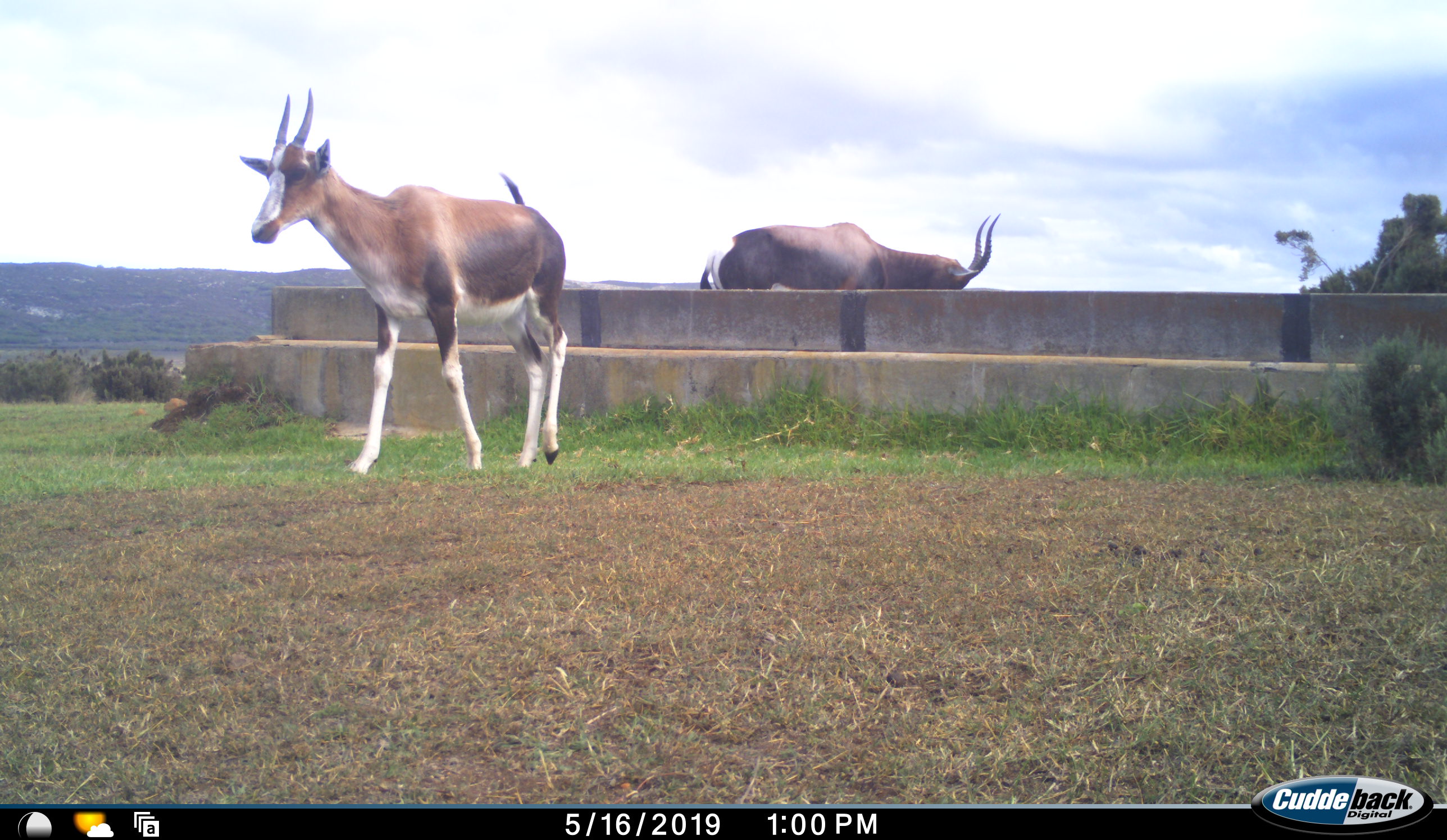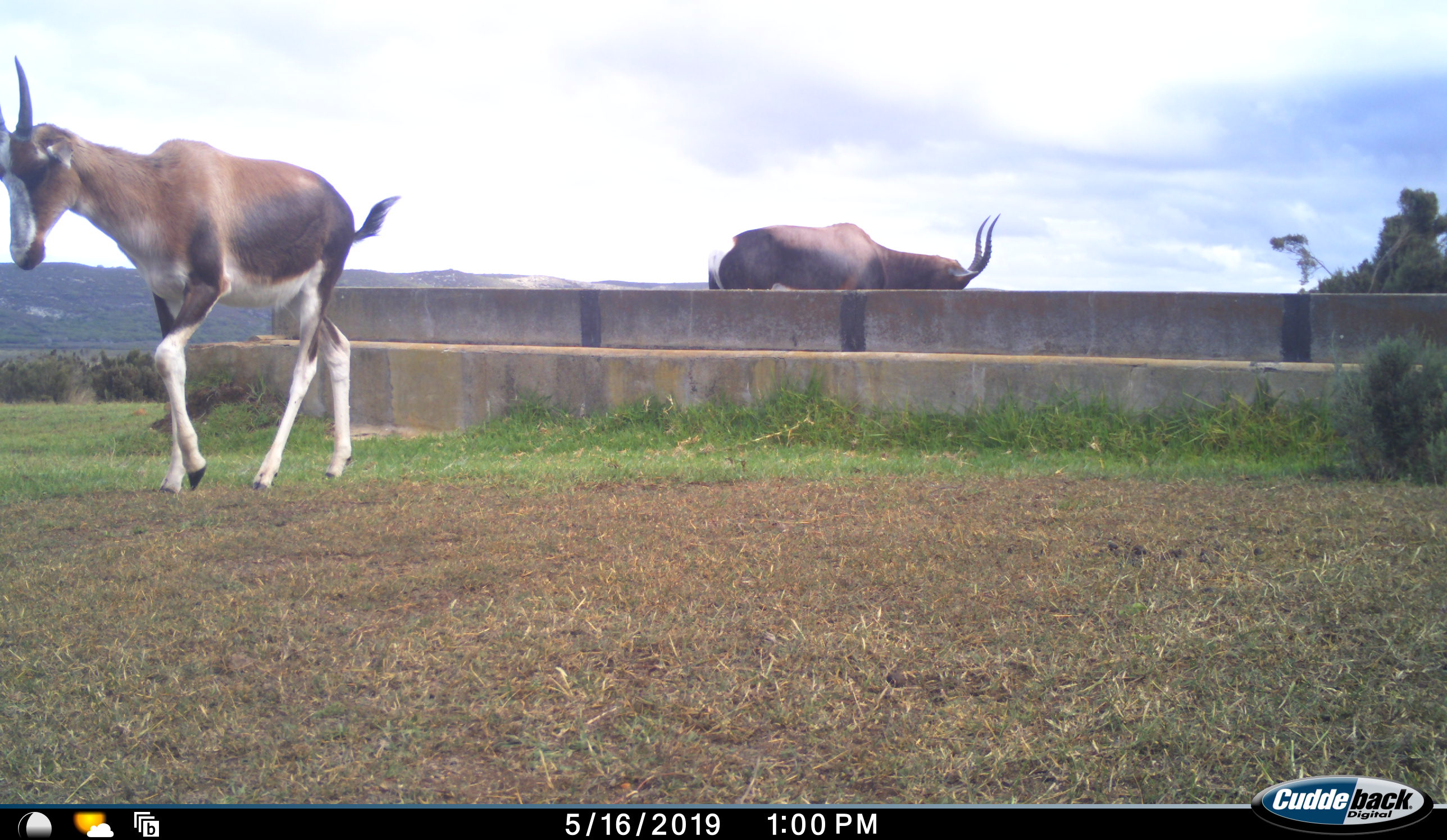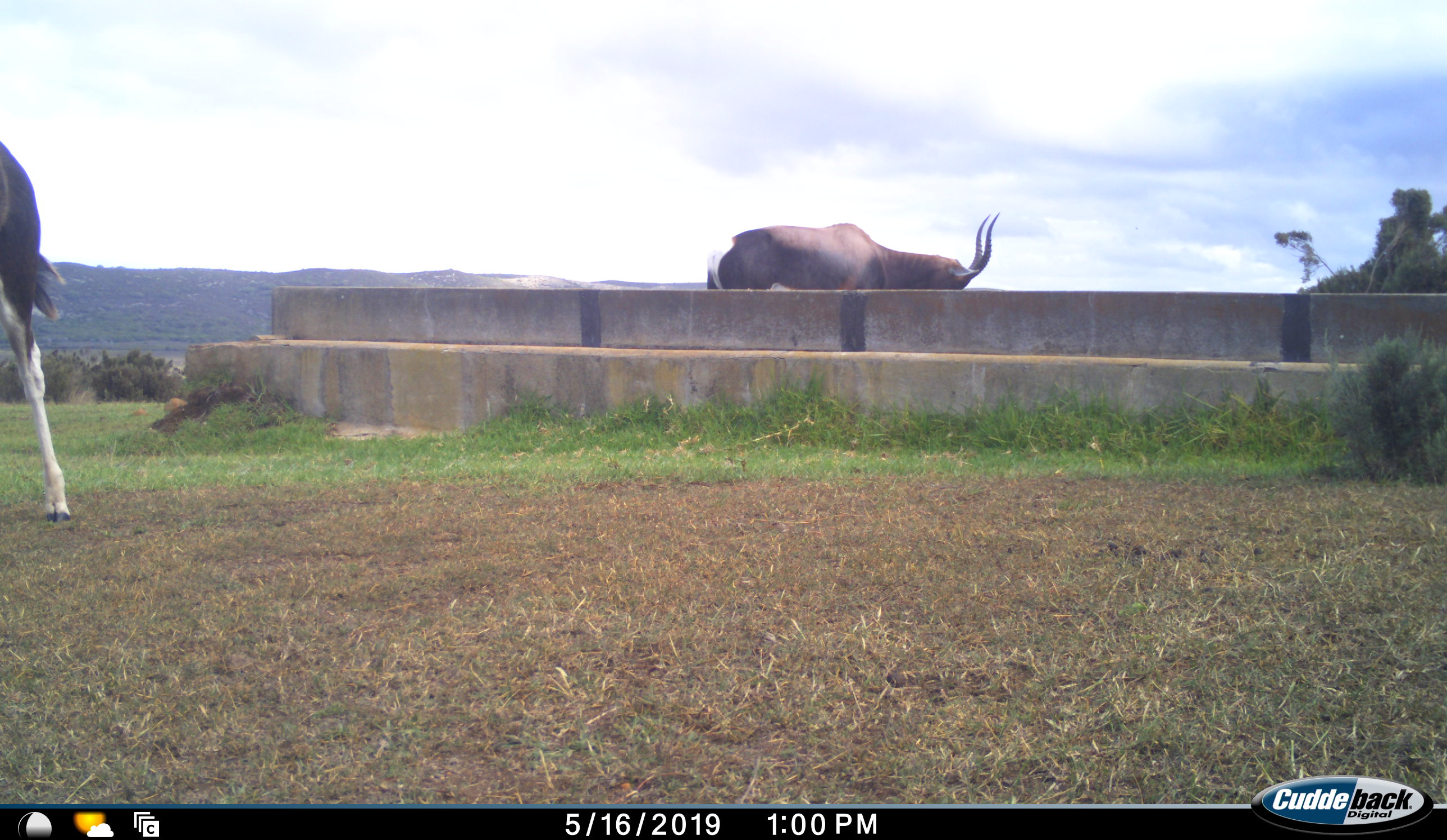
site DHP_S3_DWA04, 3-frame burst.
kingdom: Animalia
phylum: Chordata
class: Mammalia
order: Artiodactyla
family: Bovidae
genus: Damaliscus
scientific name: Damaliscus pygargus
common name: bontebok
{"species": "bontebok (Damaliscus pygargus)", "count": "2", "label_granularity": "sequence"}